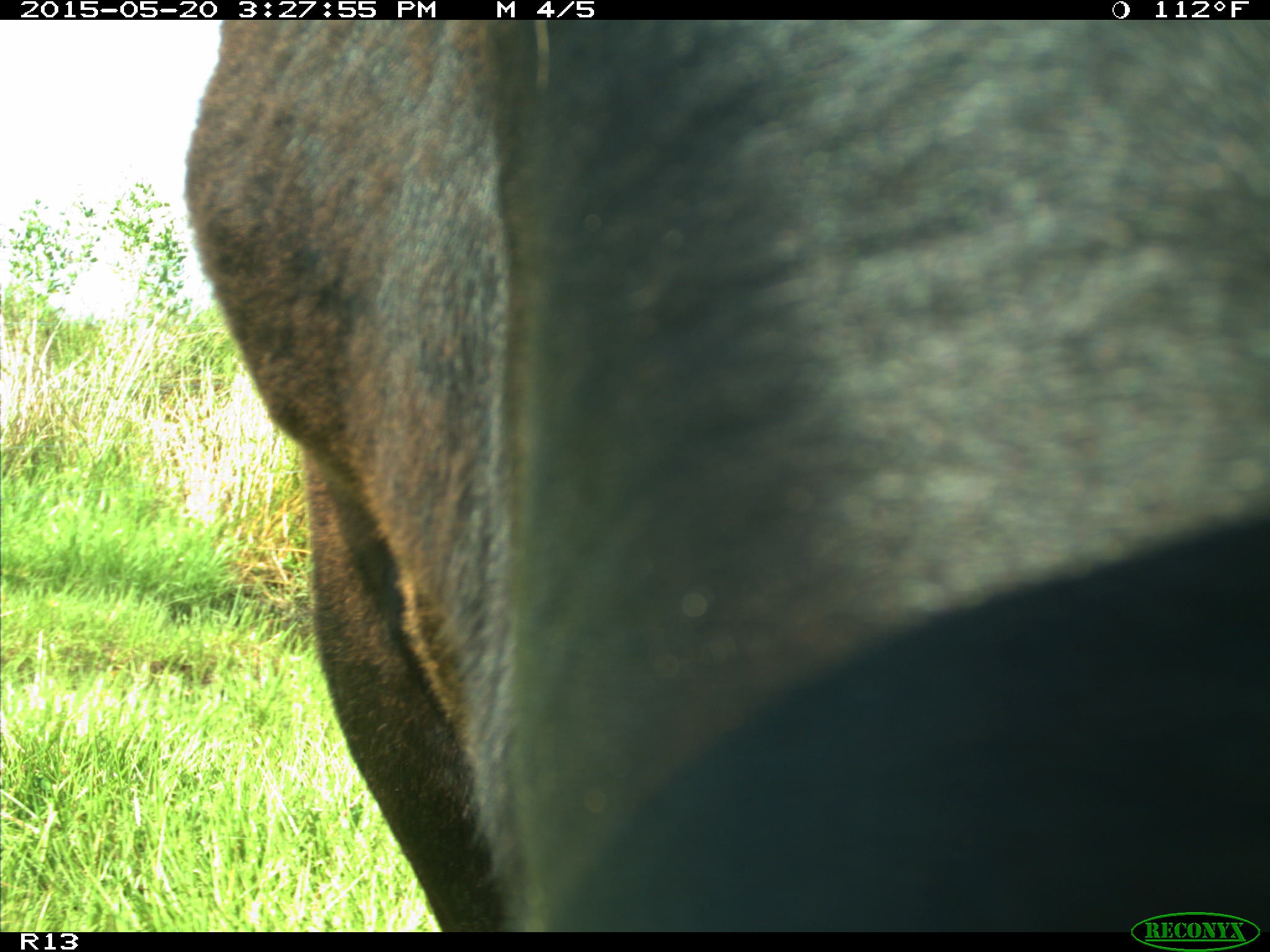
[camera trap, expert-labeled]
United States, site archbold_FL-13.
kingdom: Animalia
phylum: Chordata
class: Mammalia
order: Artiodactyla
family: Bovidae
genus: Bos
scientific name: Bos taurus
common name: domestic cow